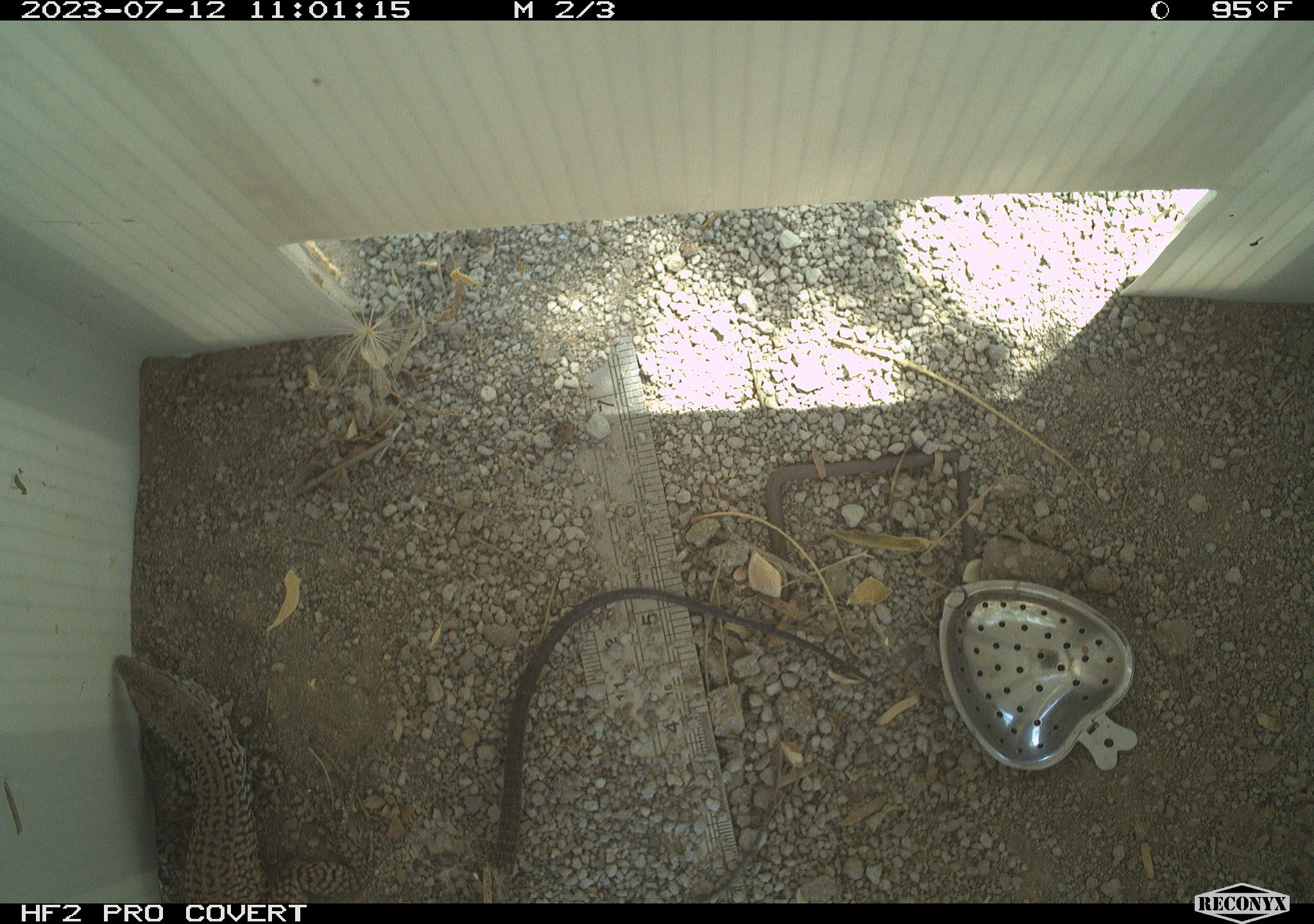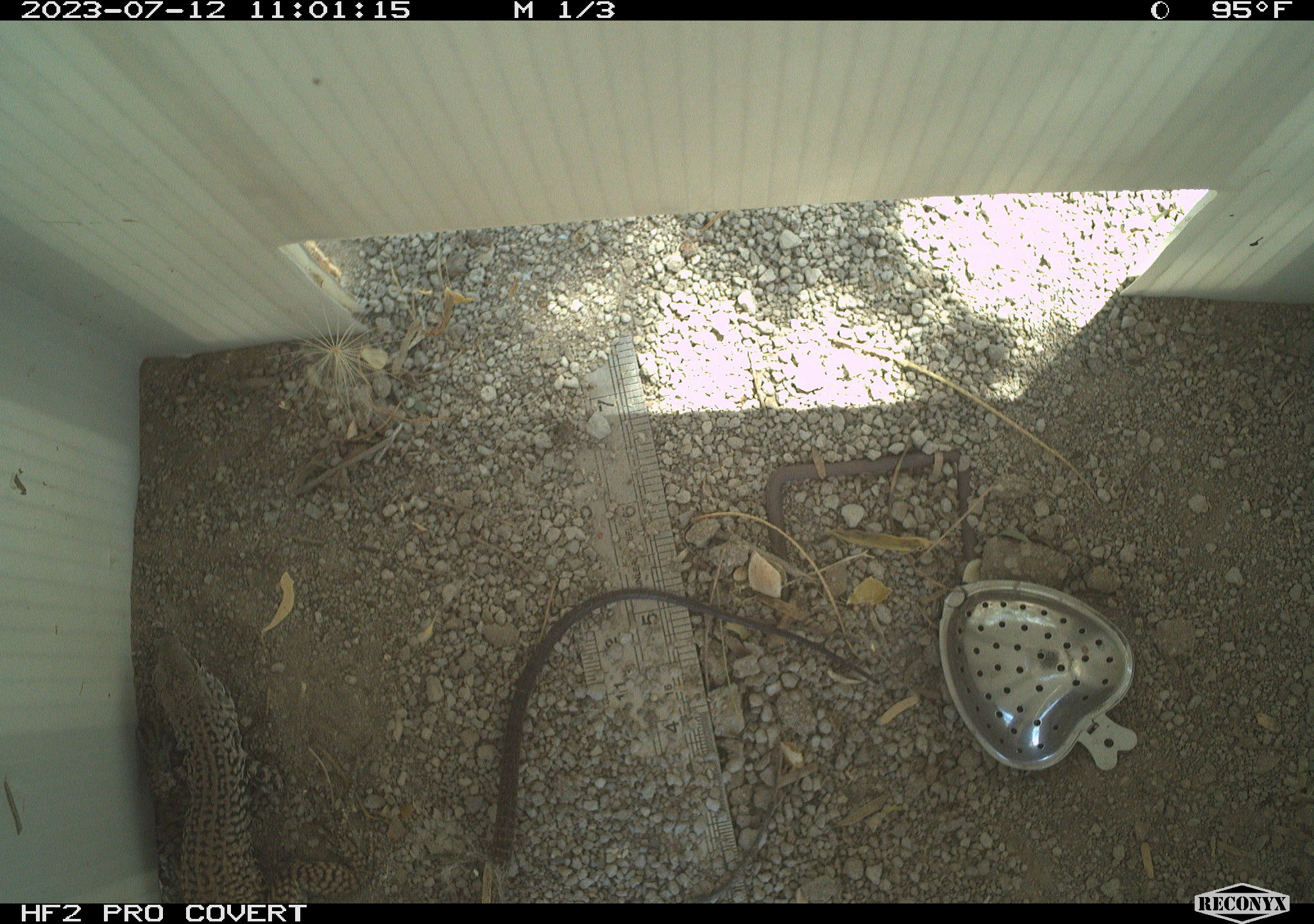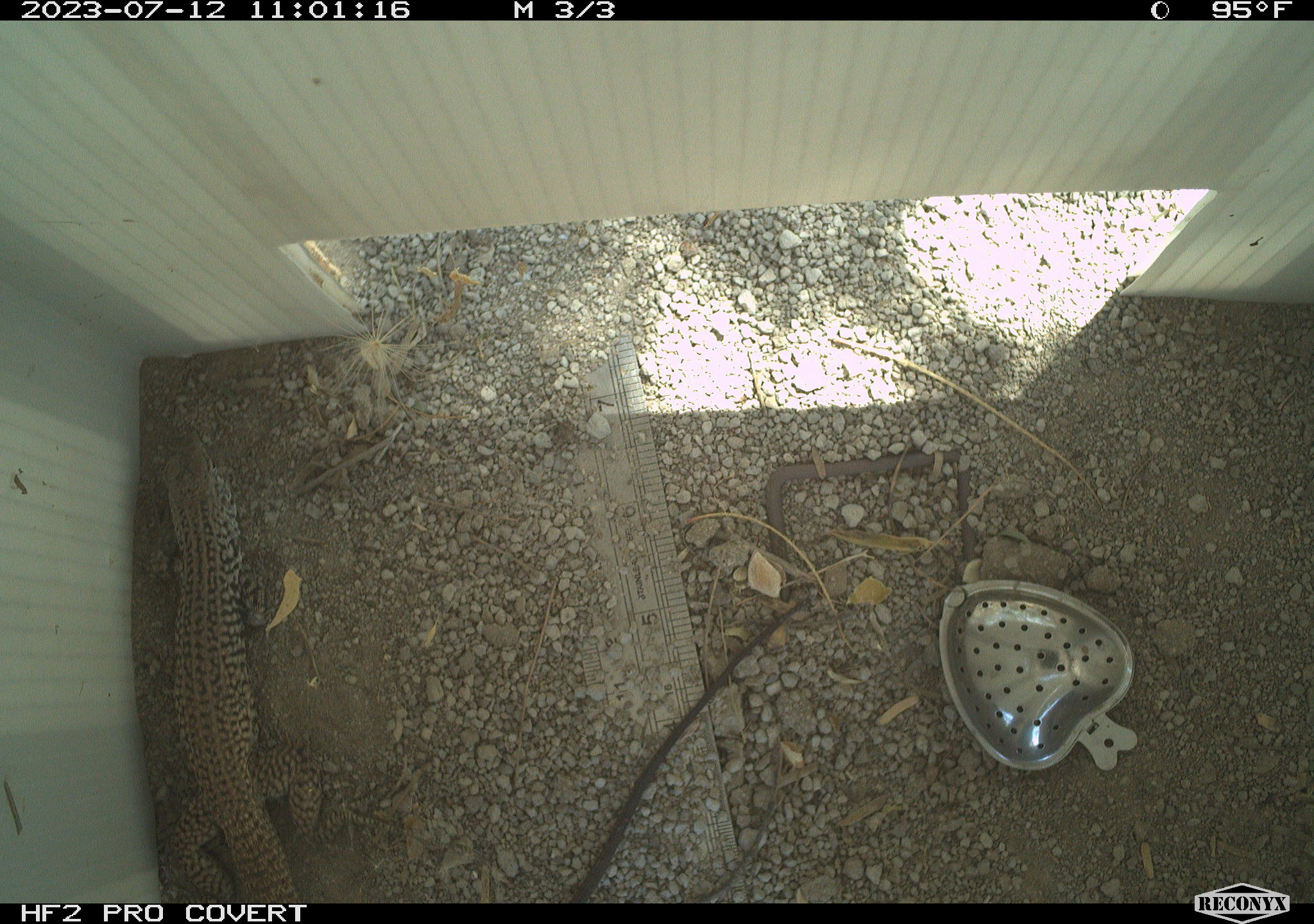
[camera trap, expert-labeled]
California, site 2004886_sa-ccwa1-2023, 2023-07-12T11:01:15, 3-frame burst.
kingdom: Animalia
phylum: Chordata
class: Reptilia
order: Squamata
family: Teiidae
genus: Aspidoscelis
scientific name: Aspidoscelis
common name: whiptail lizards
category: aspidoscelis species